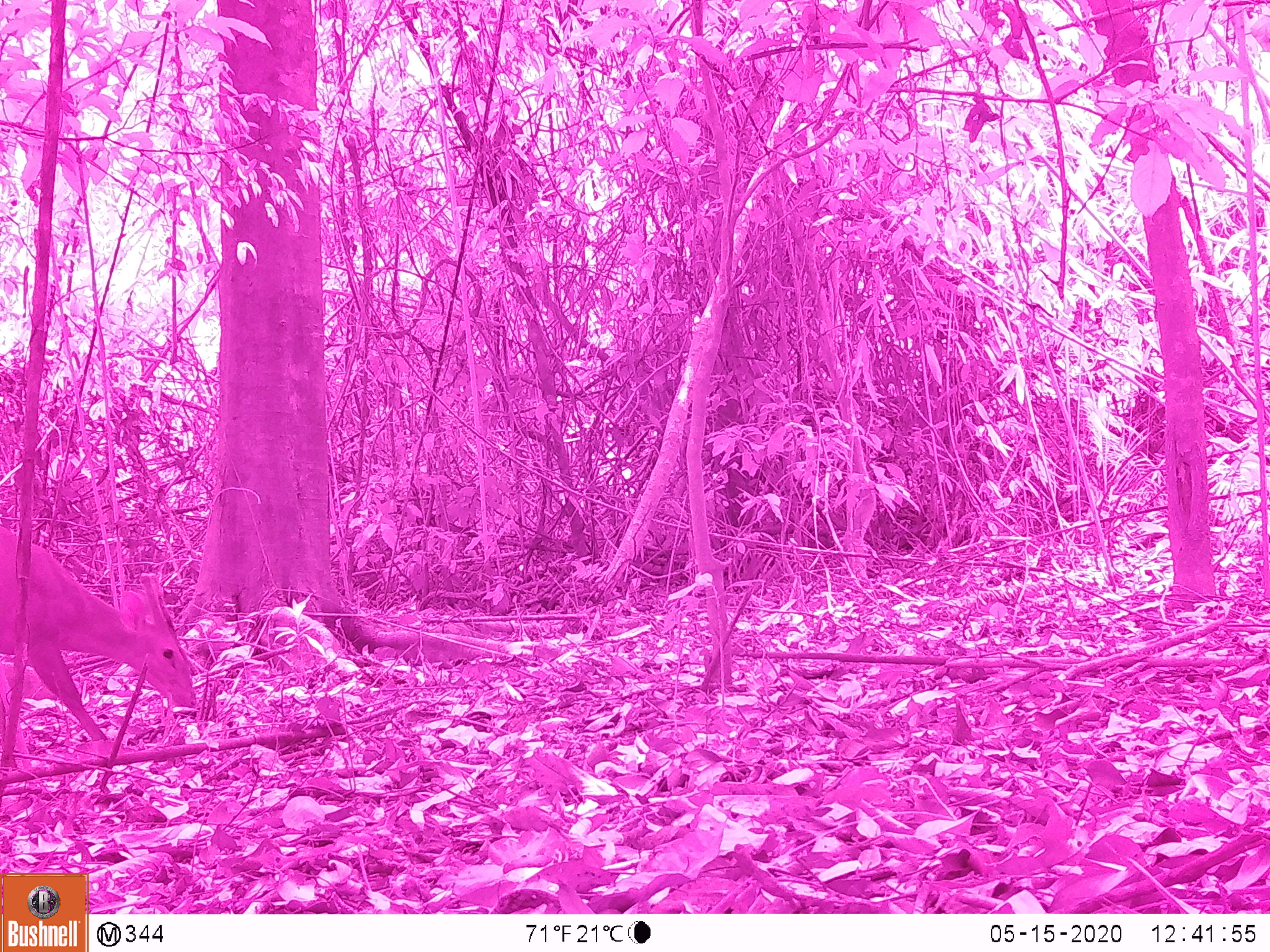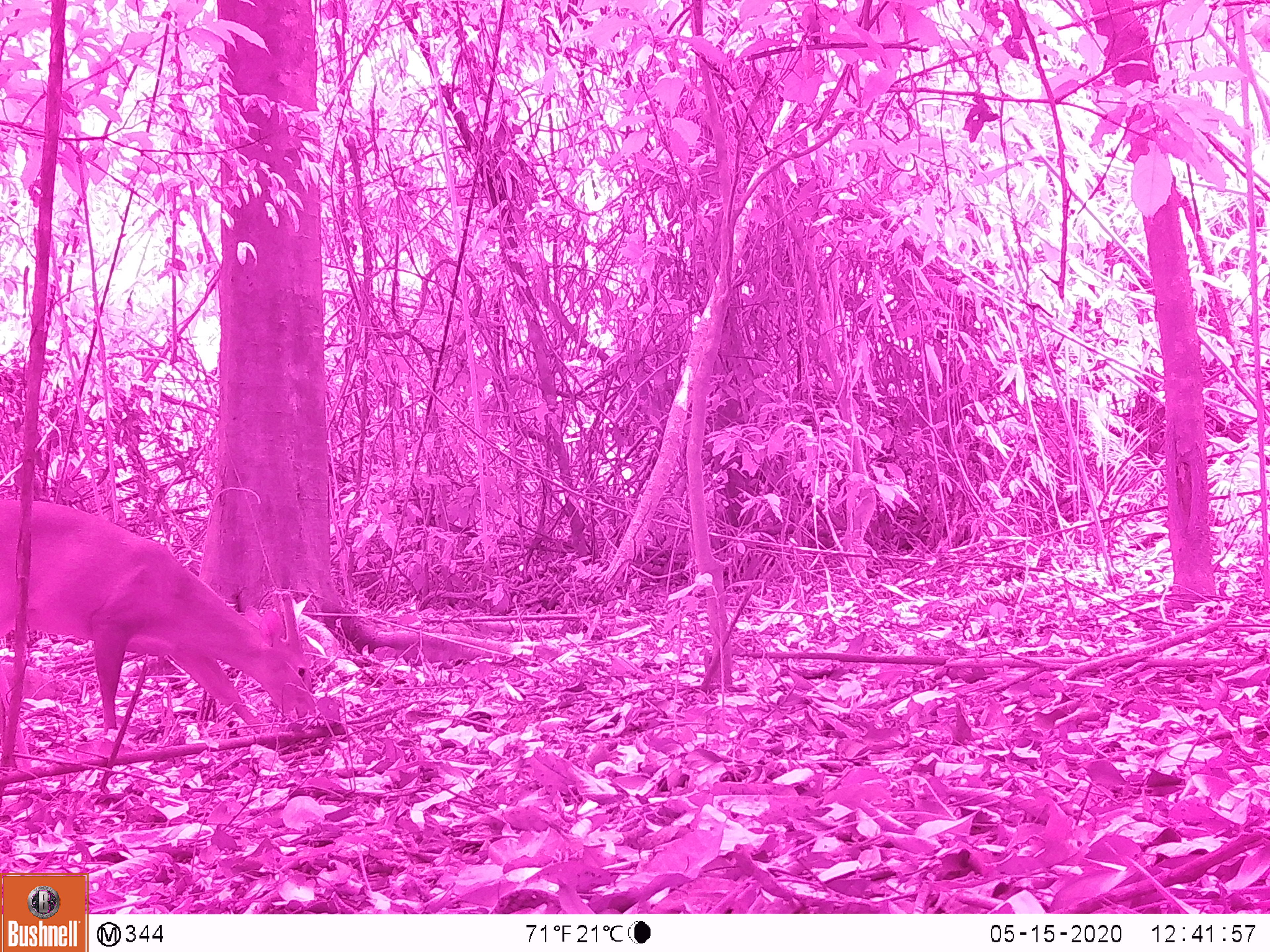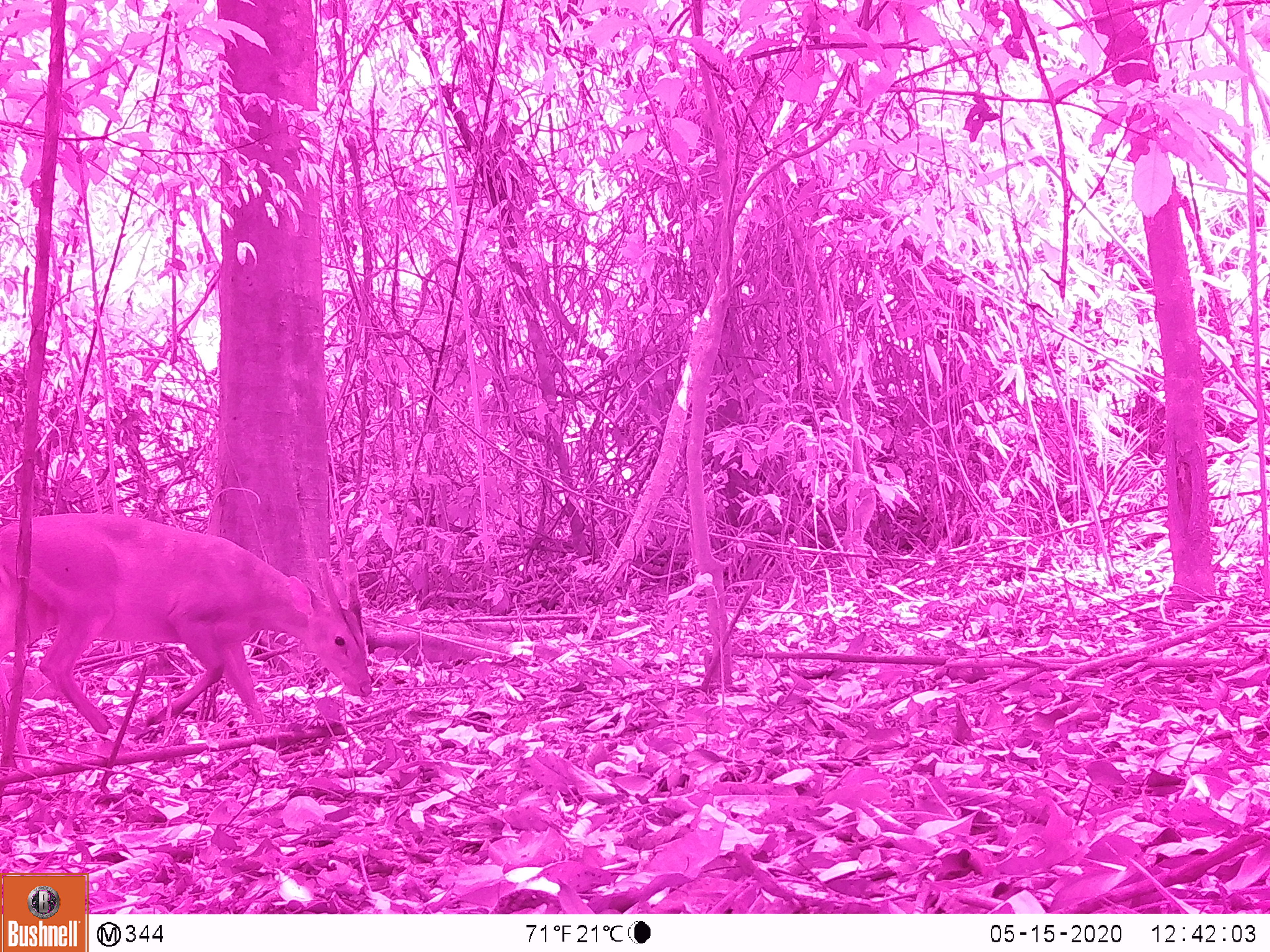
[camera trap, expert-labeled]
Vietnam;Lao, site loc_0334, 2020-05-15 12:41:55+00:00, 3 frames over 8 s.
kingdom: Animalia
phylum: Chordata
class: Mammalia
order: Artiodactyla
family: Cervidae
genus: Muntiacus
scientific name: Muntiacus vuquangensis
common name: large-antlered muntjac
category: large antlered muntjac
Large antlered muntjac (large-antlered muntjac) (Muntiacus vuquangensis). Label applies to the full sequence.